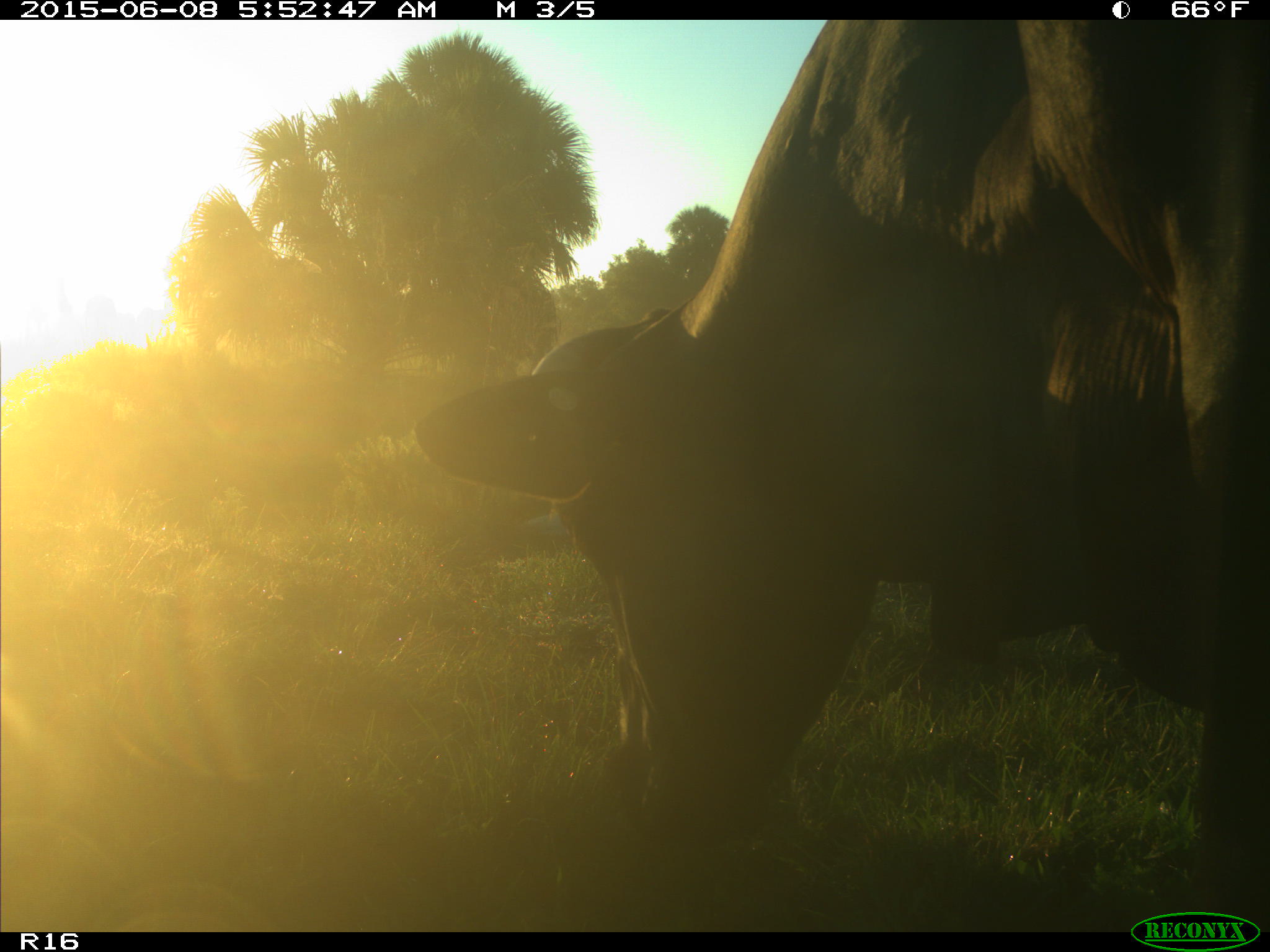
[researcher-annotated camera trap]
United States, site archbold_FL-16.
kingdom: Animalia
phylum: Chordata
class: Mammalia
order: Artiodactyla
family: Bovidae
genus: Bos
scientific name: Bos taurus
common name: domestic cow